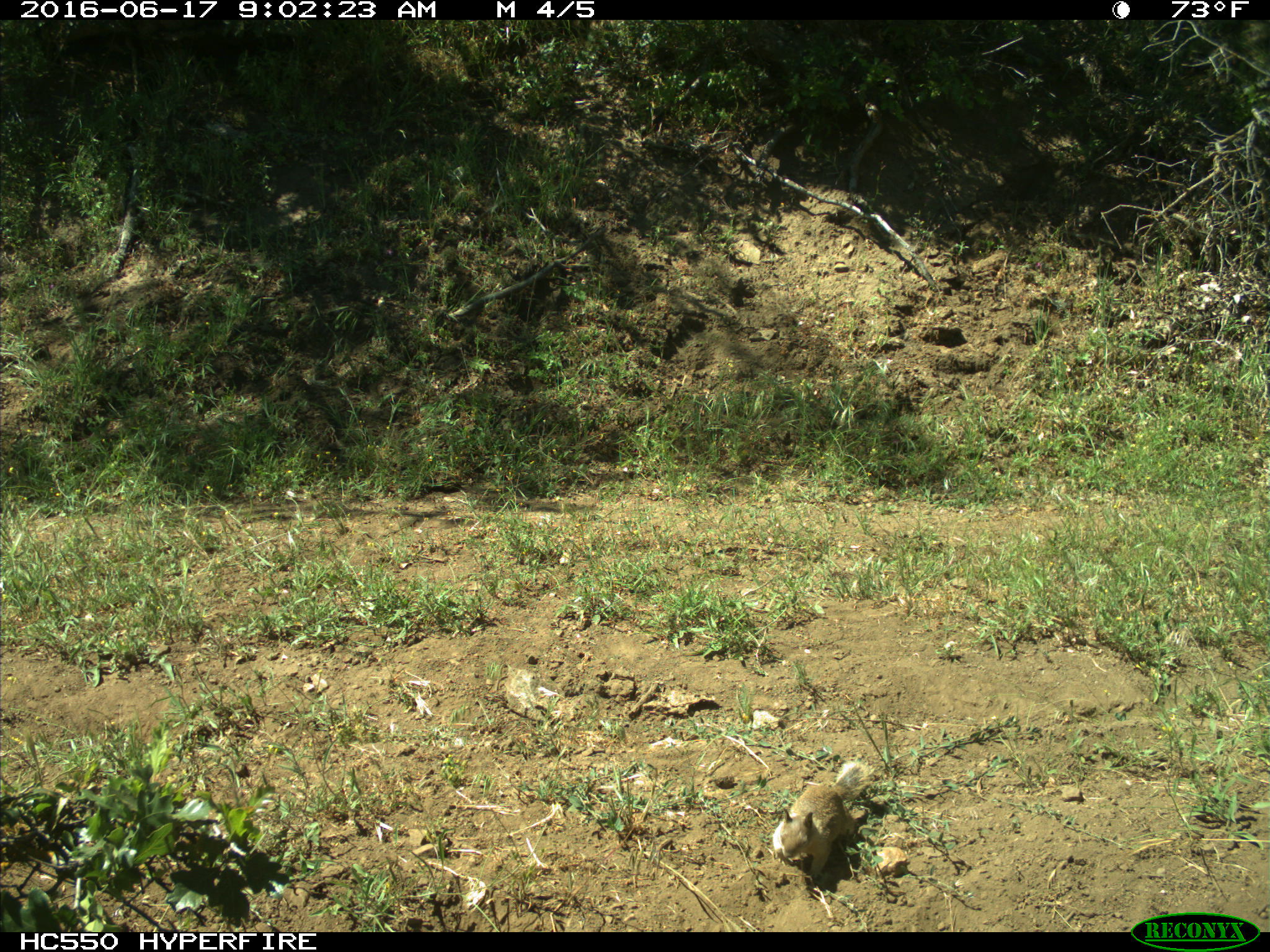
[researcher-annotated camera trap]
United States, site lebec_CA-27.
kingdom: Animalia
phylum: Chordata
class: Mammalia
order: Rodentia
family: Sciuridae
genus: Otospermophilus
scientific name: Otospermophilus beecheyi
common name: california ground squirrel